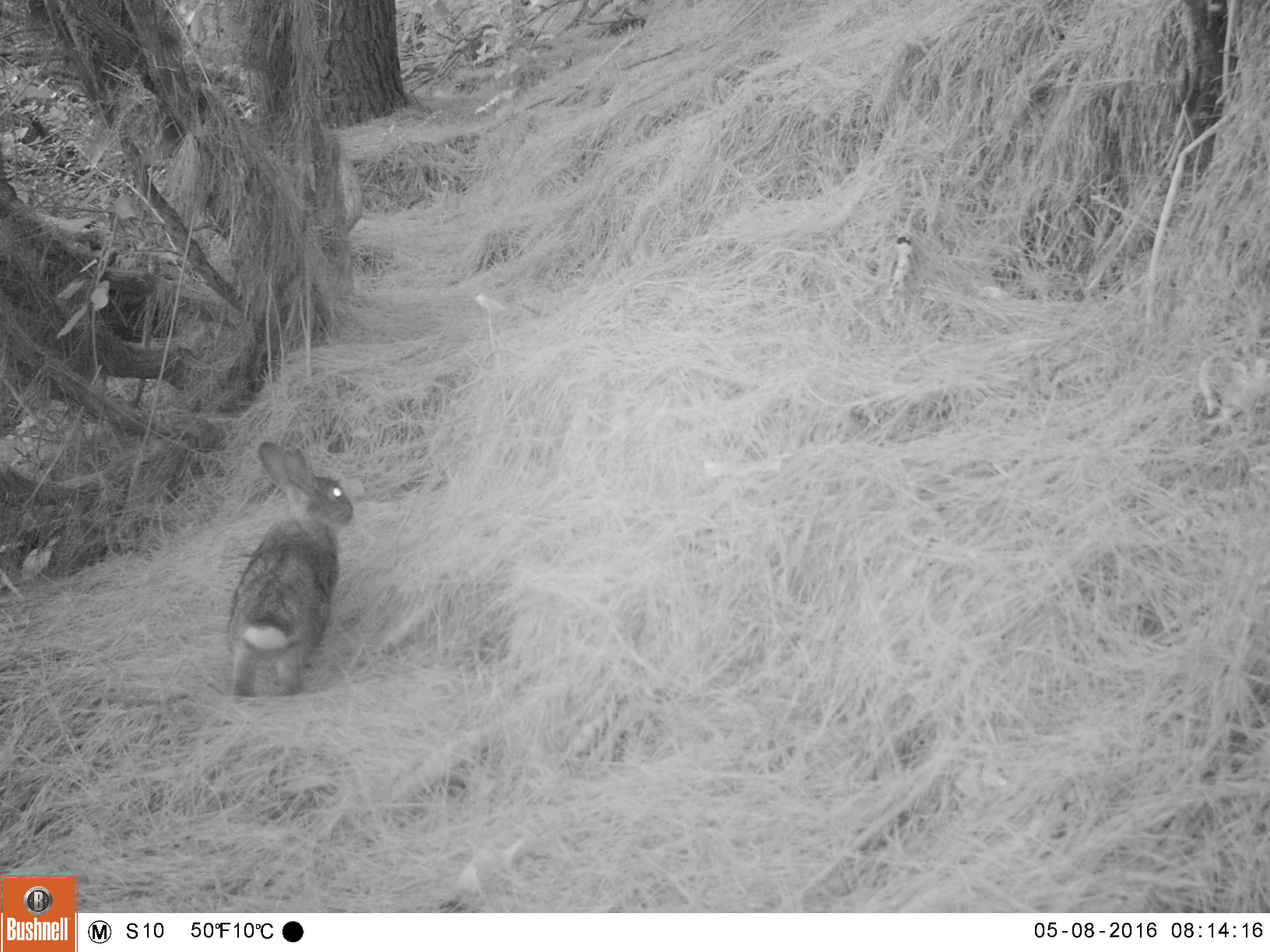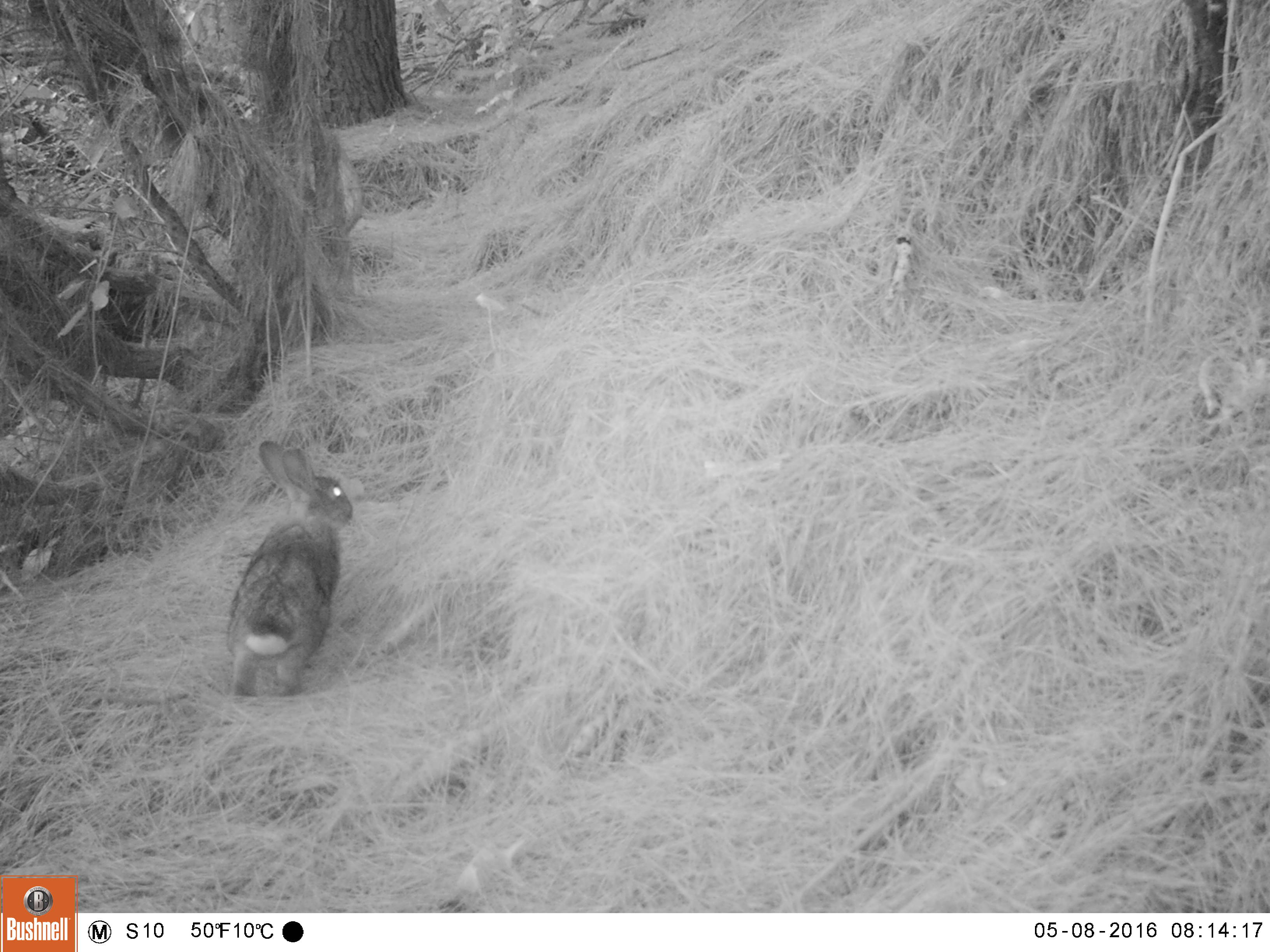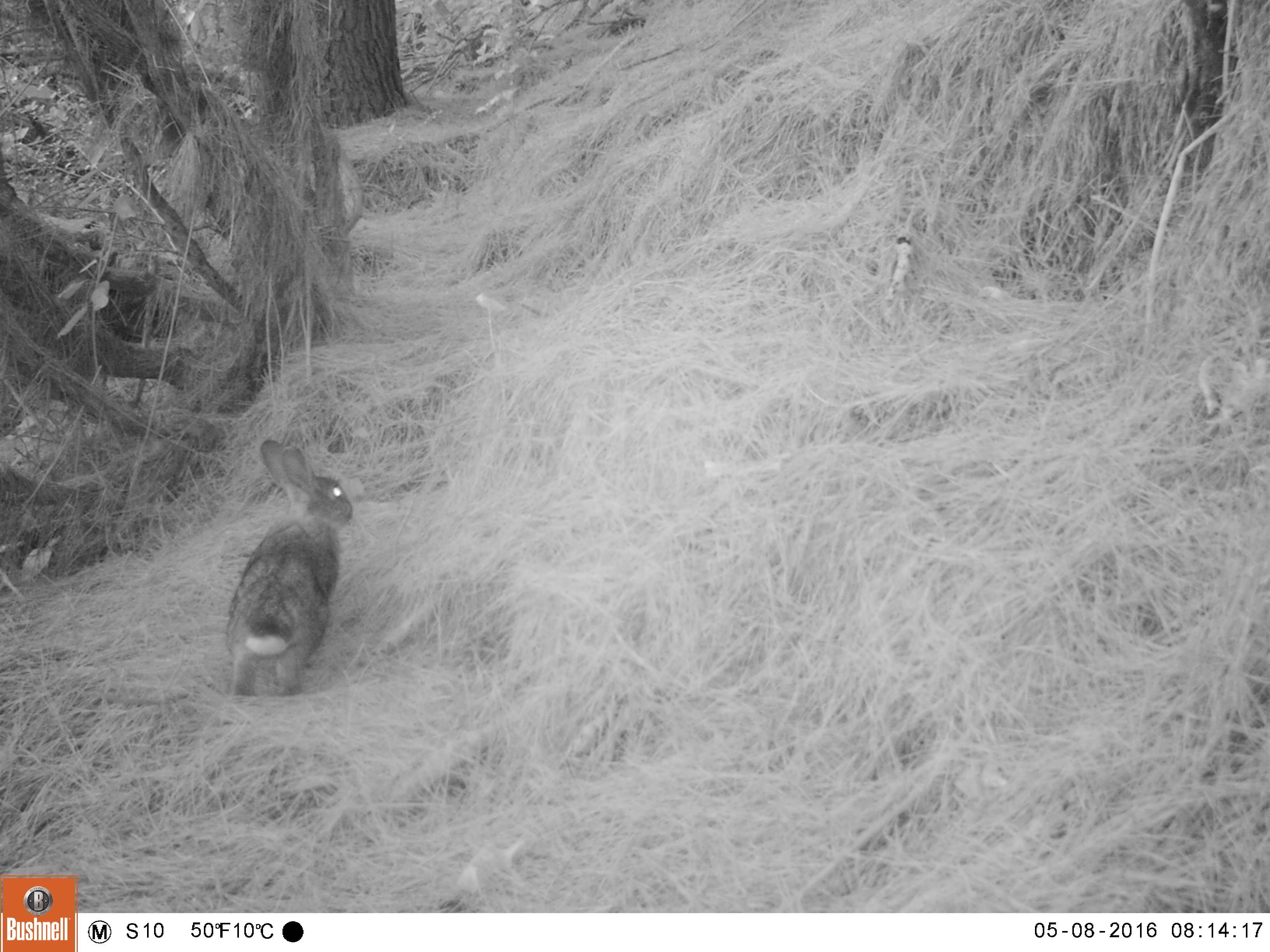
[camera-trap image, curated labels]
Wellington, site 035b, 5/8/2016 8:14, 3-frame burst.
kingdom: Animalia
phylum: Chordata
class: Mammalia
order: Lagomorpha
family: Leporidae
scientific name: Leporidae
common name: rabbit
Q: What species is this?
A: Rabbit (Leporidae).